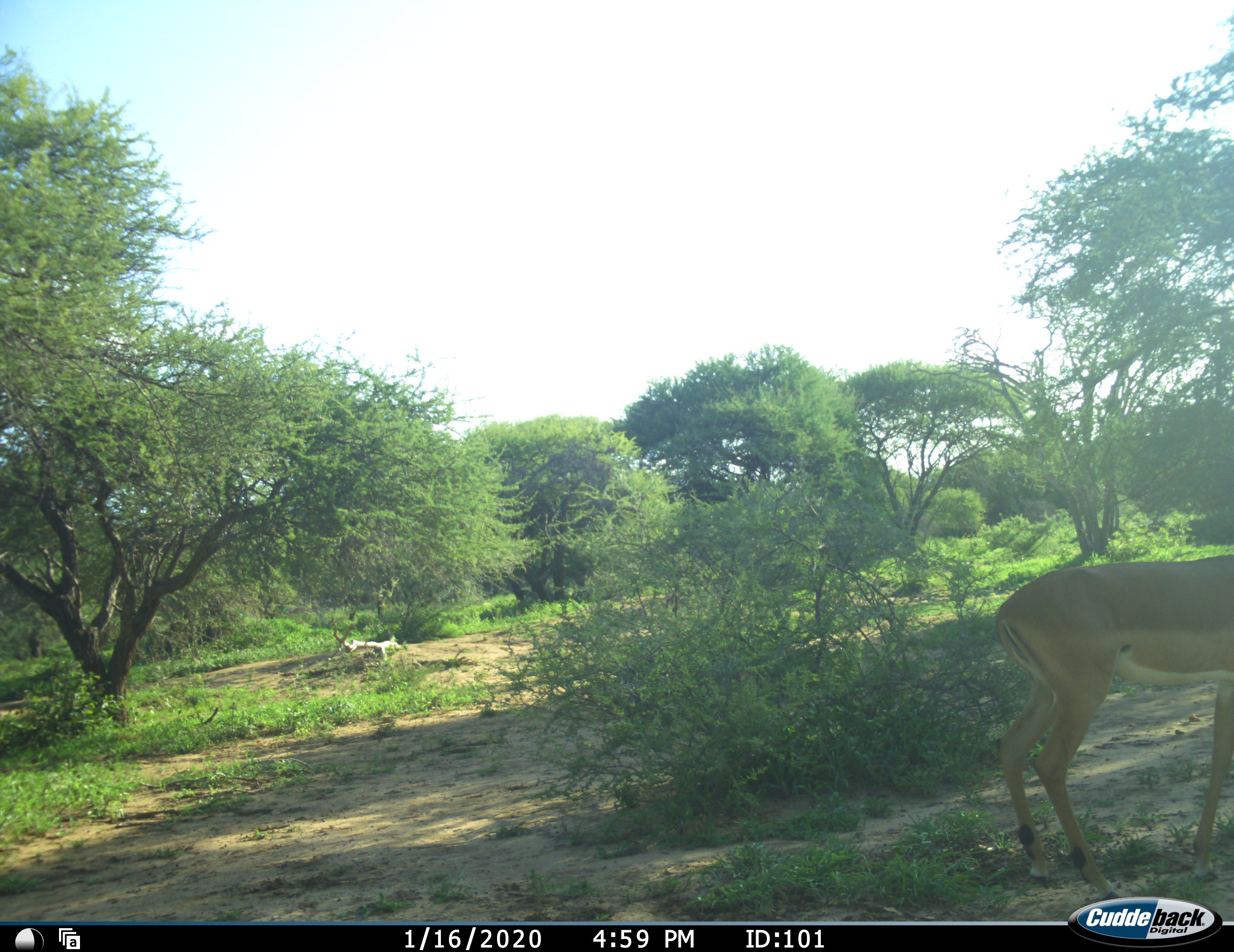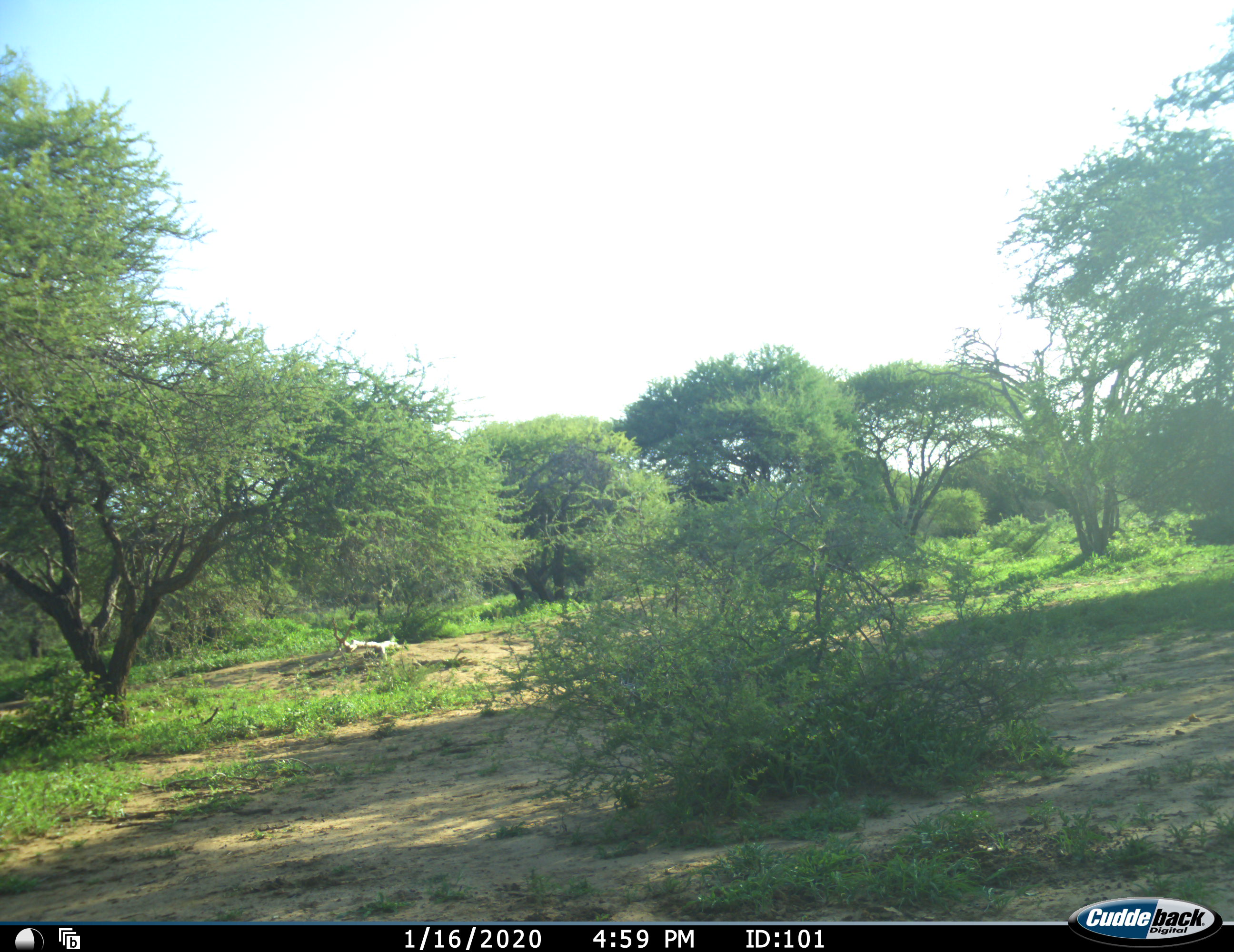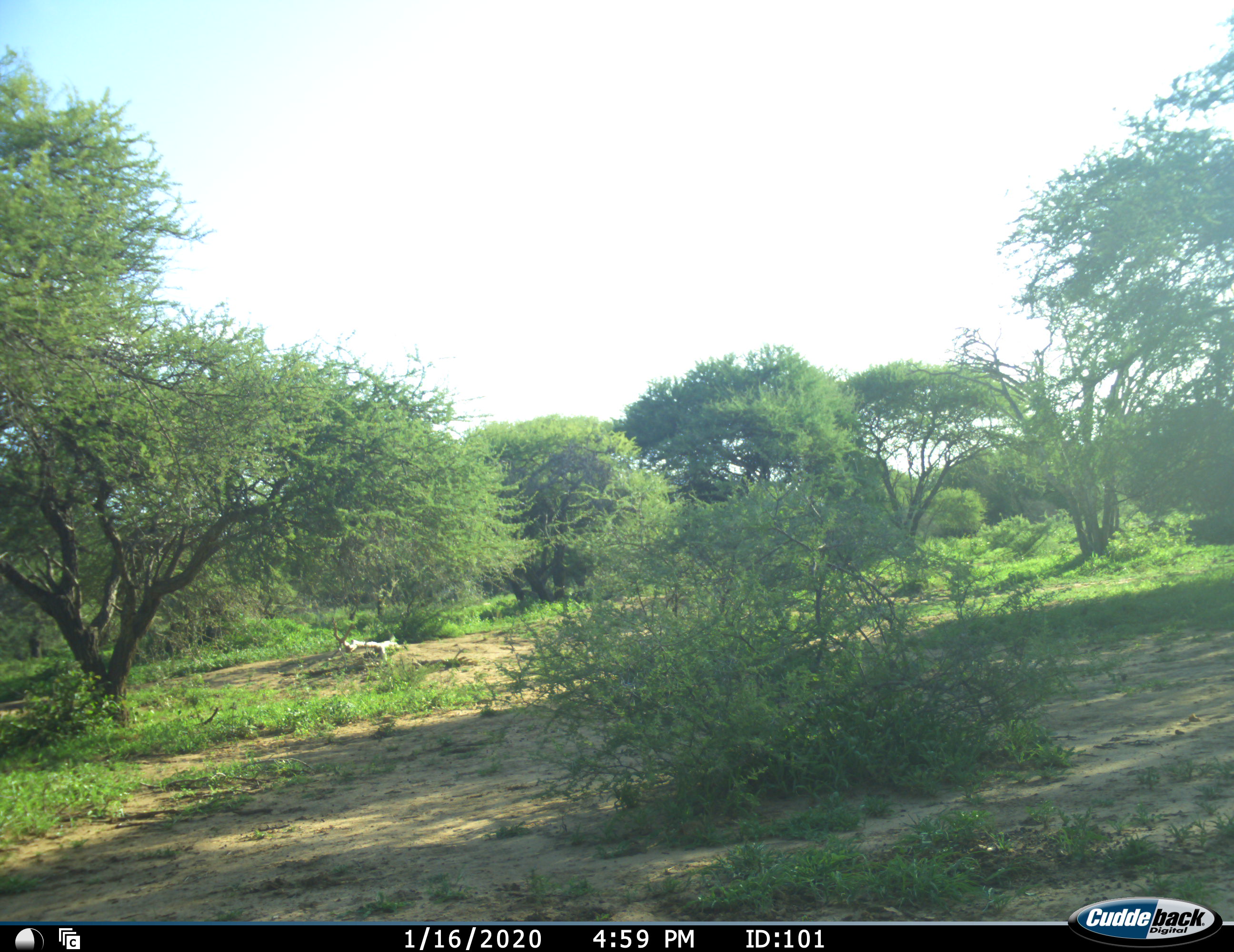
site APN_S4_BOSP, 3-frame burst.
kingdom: Animalia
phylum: Chordata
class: Mammalia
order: Artiodactyla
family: Bovidae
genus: Aepyceros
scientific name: Aepyceros melampus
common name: impala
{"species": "impala (Aepyceros melampus)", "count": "1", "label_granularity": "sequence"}